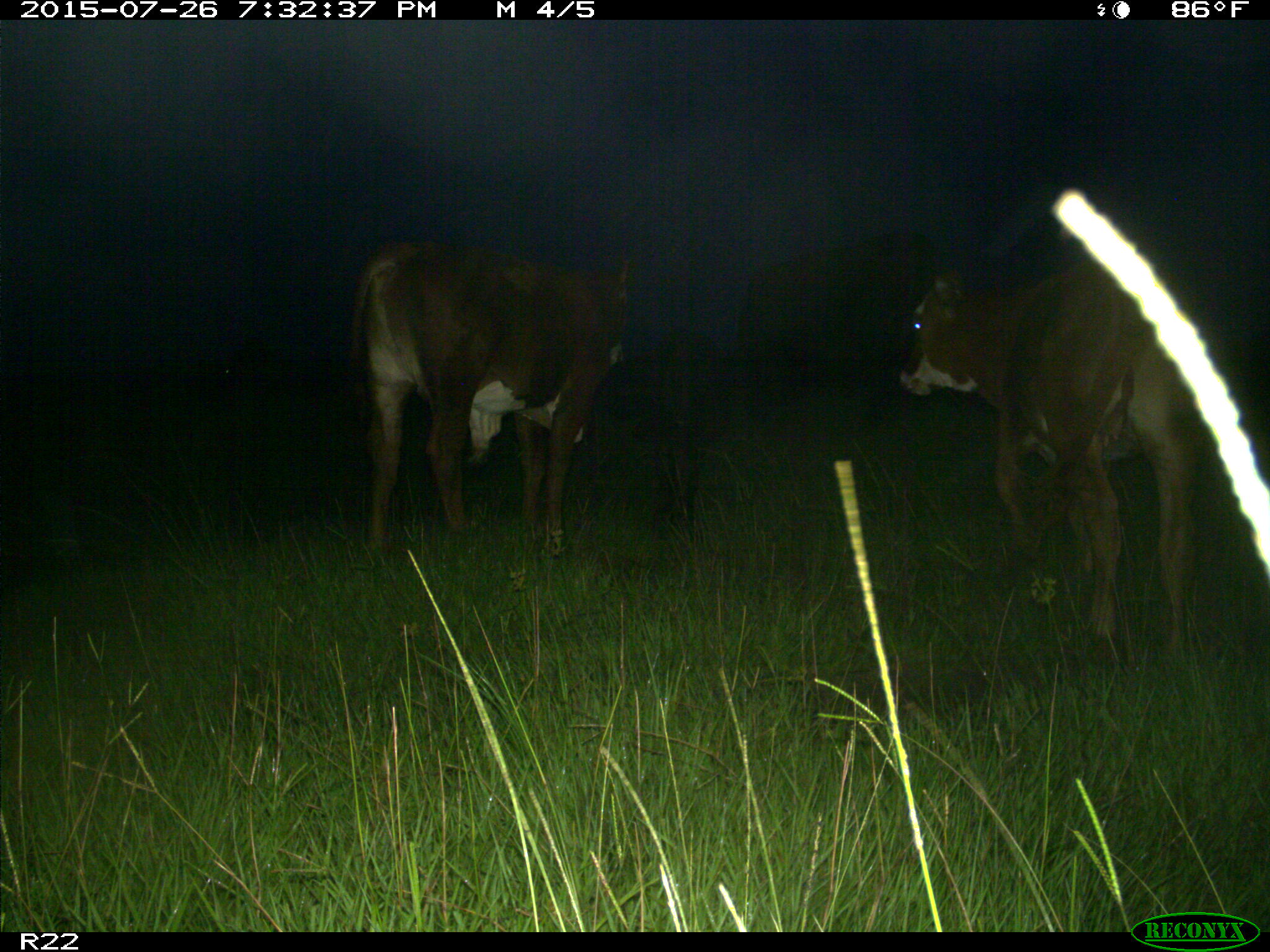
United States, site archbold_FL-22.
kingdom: Animalia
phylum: Chordata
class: Mammalia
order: Artiodactyla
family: Bovidae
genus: Bos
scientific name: Bos taurus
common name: domestic cow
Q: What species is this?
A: Bos taurus (domestic cow).